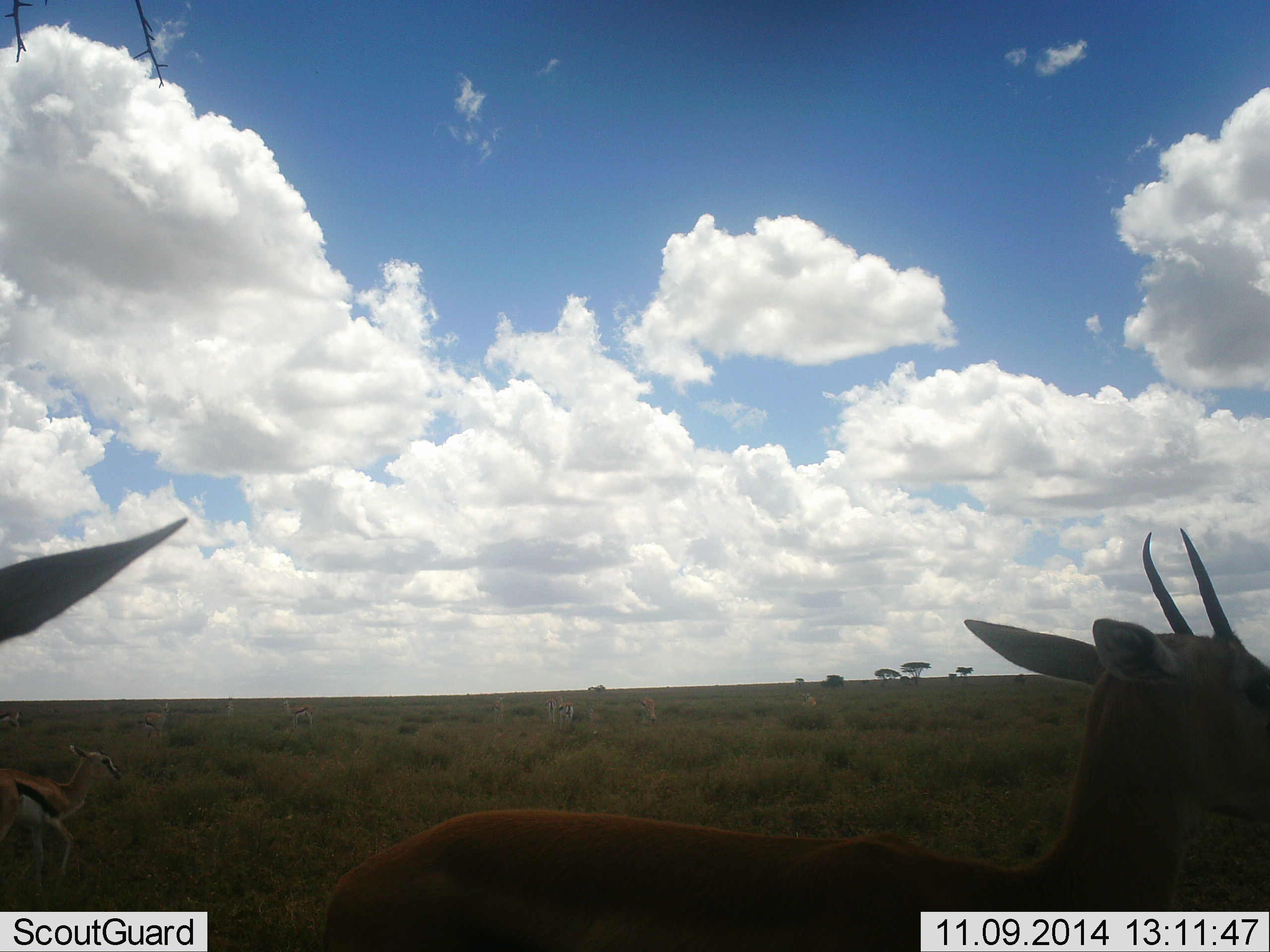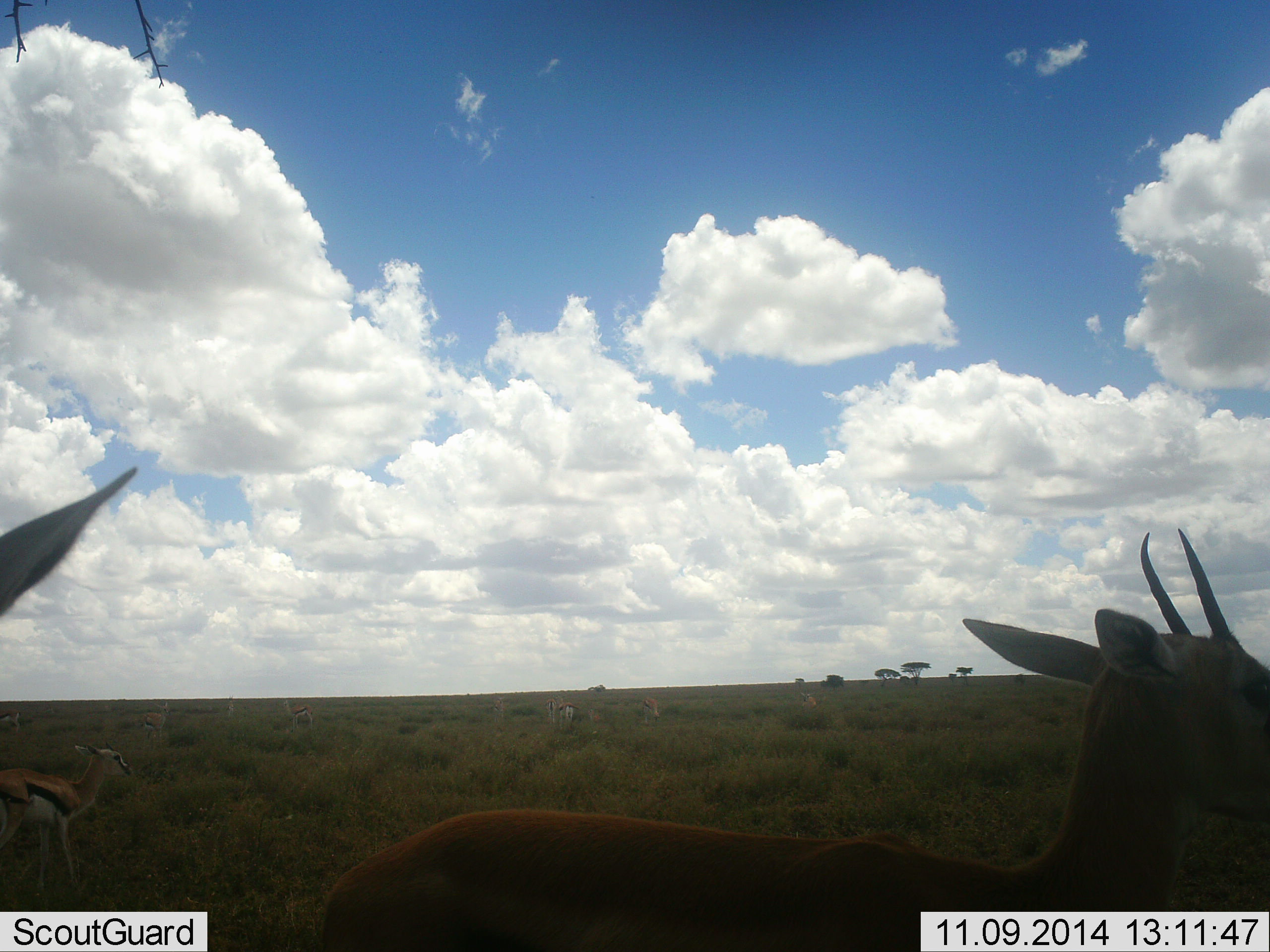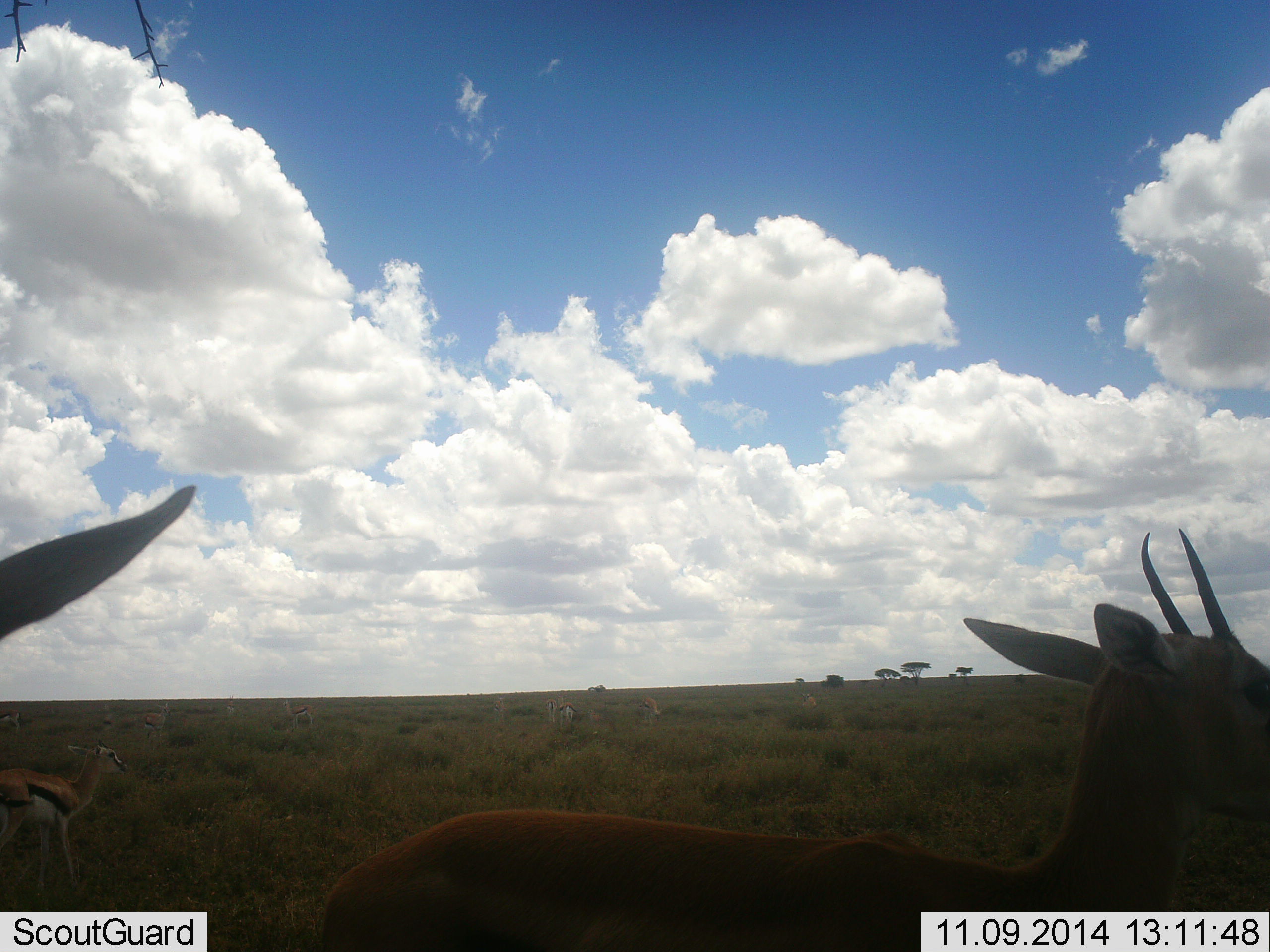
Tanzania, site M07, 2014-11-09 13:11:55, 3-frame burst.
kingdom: Animalia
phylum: Chordata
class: Mammalia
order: Artiodactyla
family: Bovidae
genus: Eudorcas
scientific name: Eudorcas thomsonii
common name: thomson's gazelle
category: gazellethomsons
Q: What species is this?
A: Gazellethomsons (thomson's gazelle) (Eudorcas thomsonii).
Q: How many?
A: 6.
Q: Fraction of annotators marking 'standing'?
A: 100%.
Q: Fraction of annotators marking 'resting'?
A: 10%.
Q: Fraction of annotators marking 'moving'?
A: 20%.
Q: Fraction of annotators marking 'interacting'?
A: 0%.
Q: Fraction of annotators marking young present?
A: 20%.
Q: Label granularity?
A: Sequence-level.